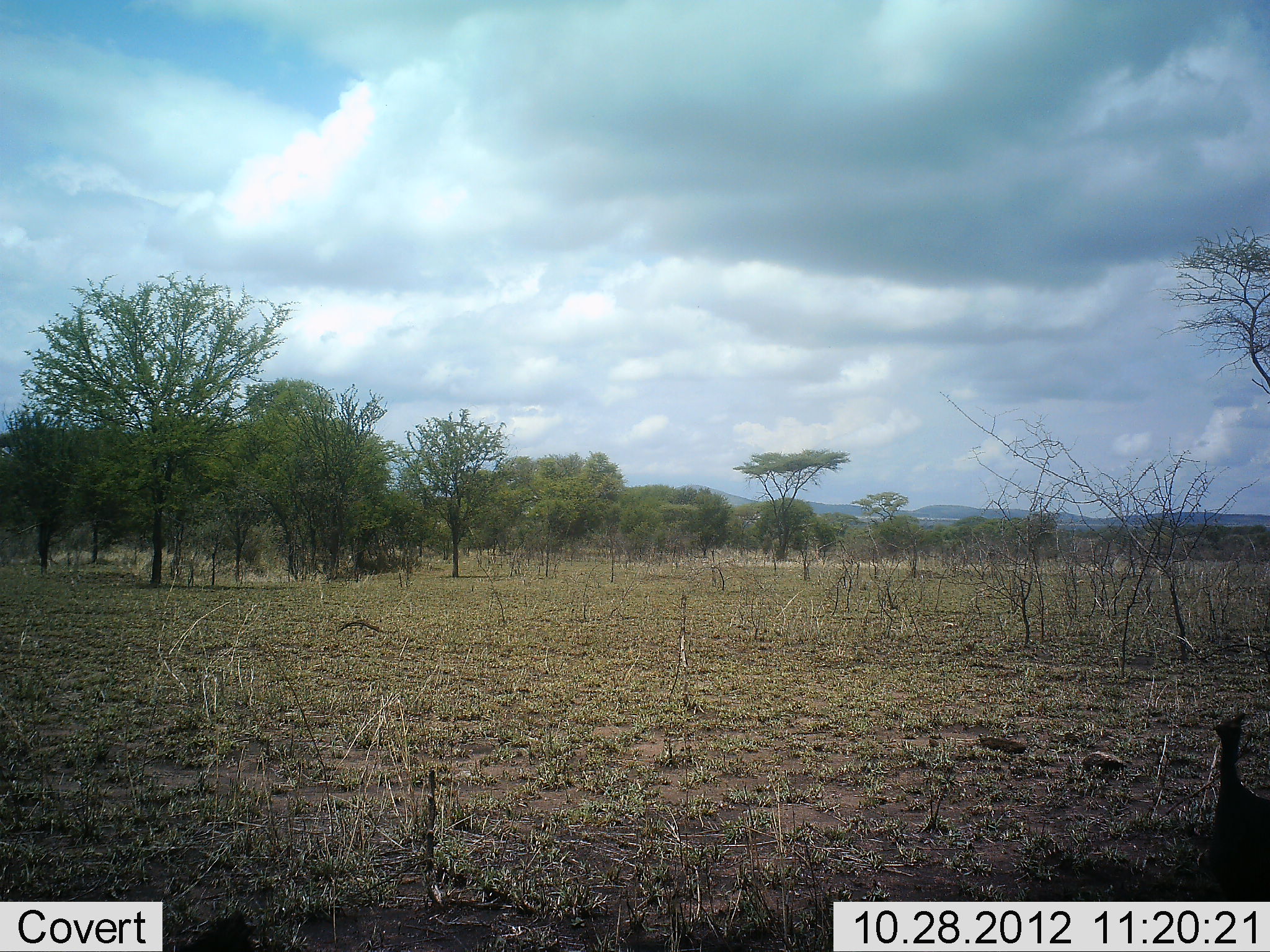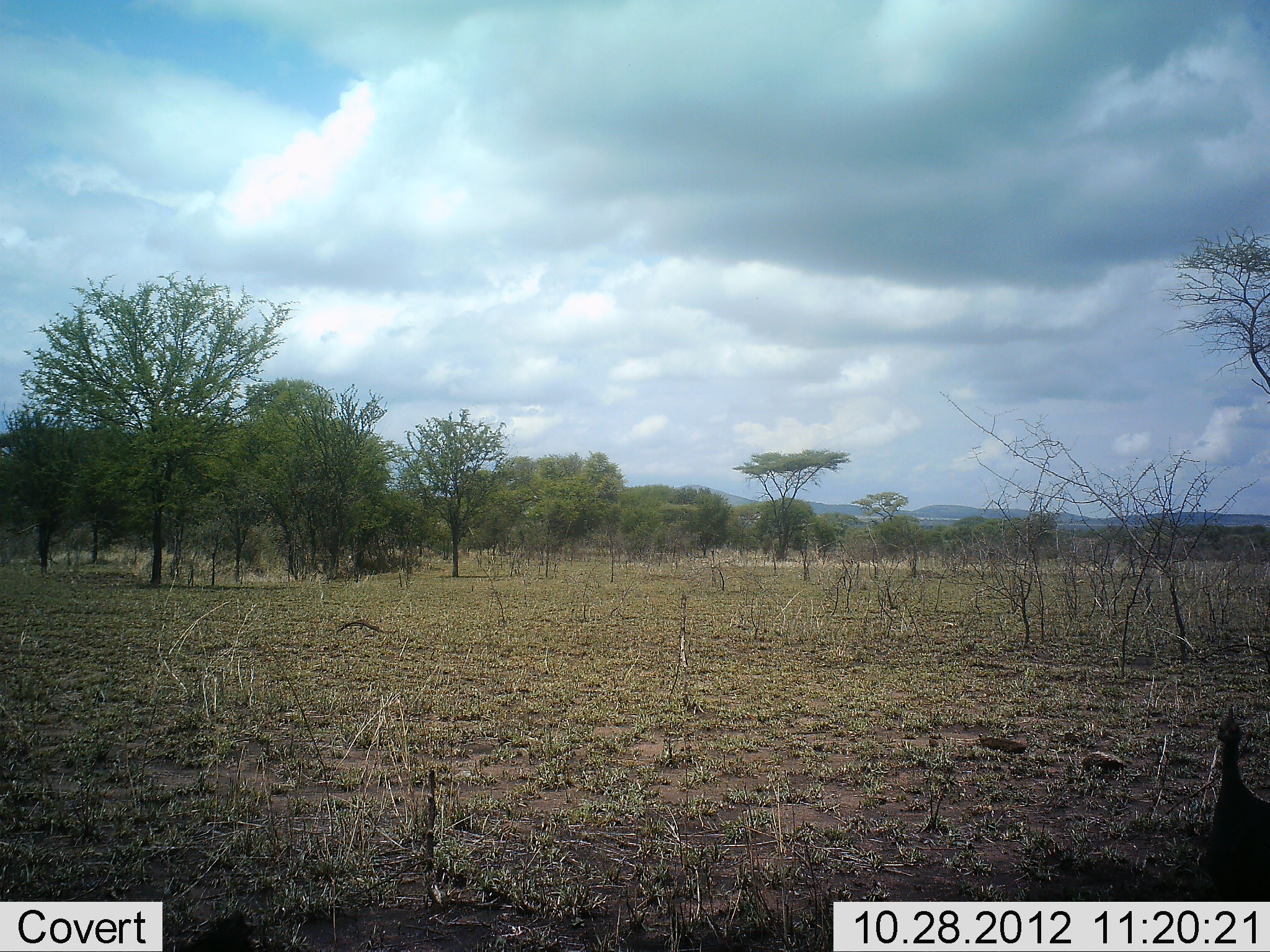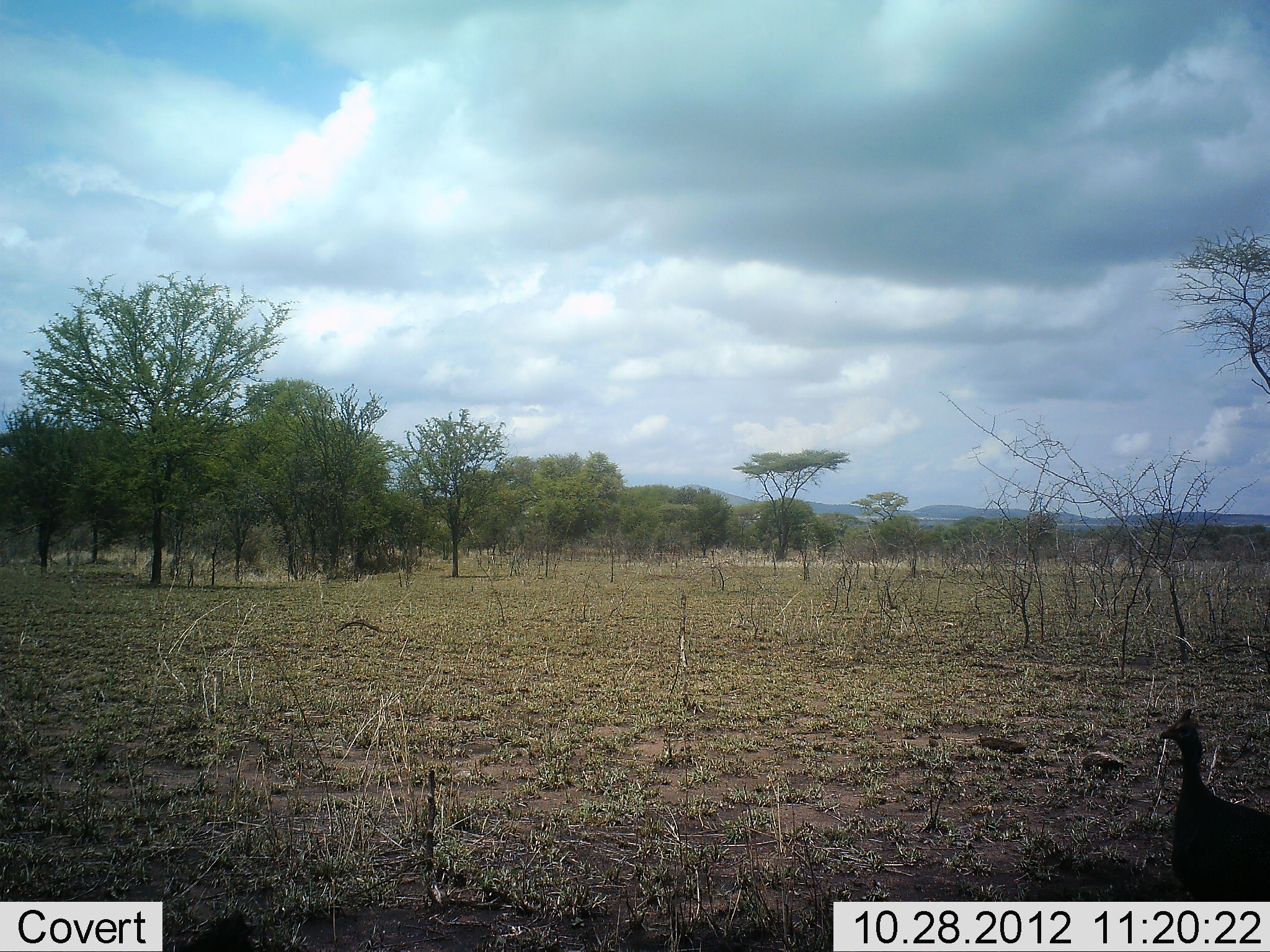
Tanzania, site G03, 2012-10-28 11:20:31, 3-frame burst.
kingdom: Animalia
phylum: Chordata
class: Aves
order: Galliformes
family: Numididae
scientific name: Numididae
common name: guinea fowl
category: guineafowl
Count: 1.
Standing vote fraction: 70%.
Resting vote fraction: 0%.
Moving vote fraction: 30%.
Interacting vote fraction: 0%.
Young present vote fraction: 0%.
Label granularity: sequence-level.